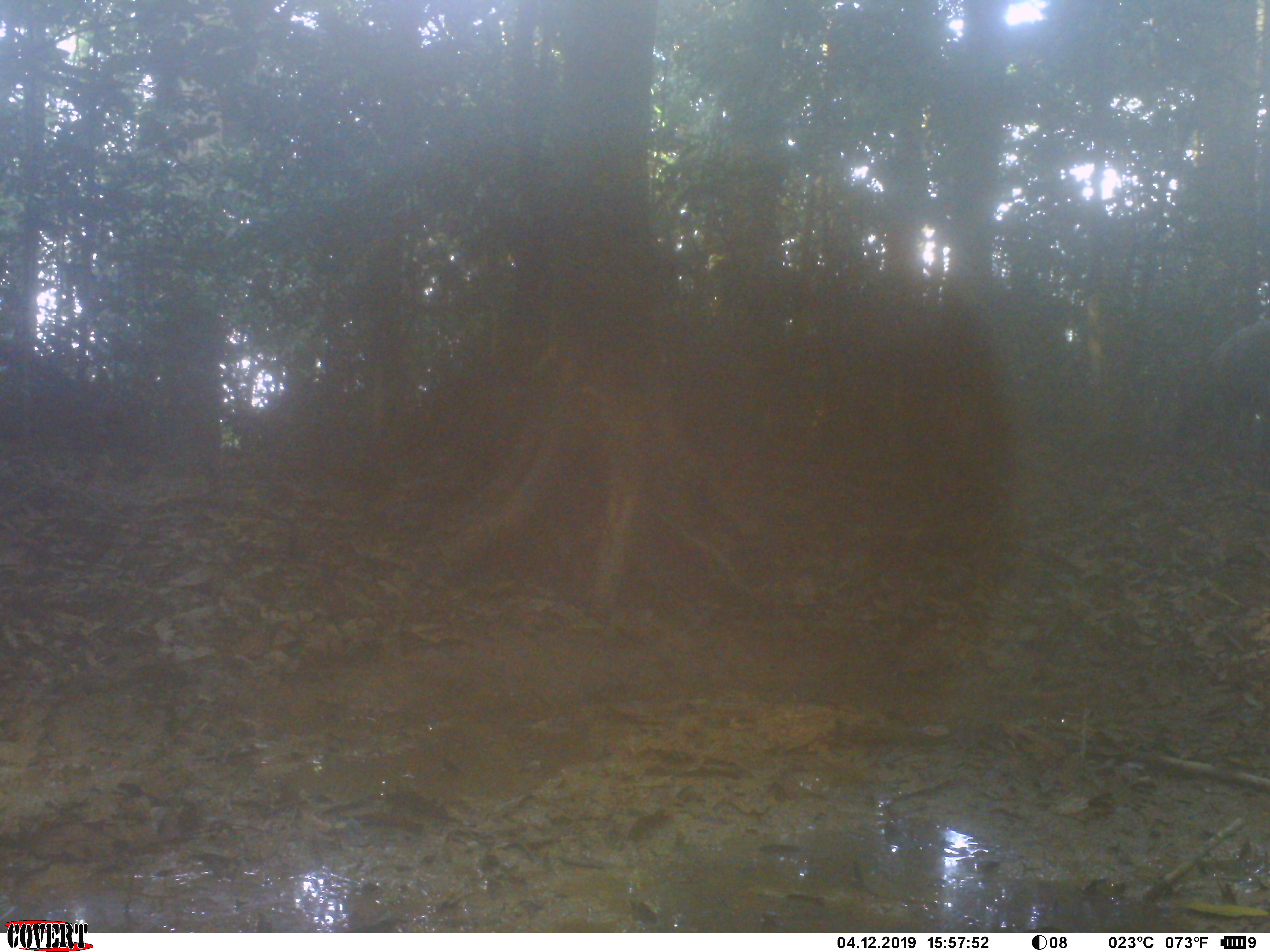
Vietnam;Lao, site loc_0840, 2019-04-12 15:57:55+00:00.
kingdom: Animalia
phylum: Chordata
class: Mammalia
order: Artiodactyla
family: Suidae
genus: Sus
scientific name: Sus scrofa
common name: eurasian wild pig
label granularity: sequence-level